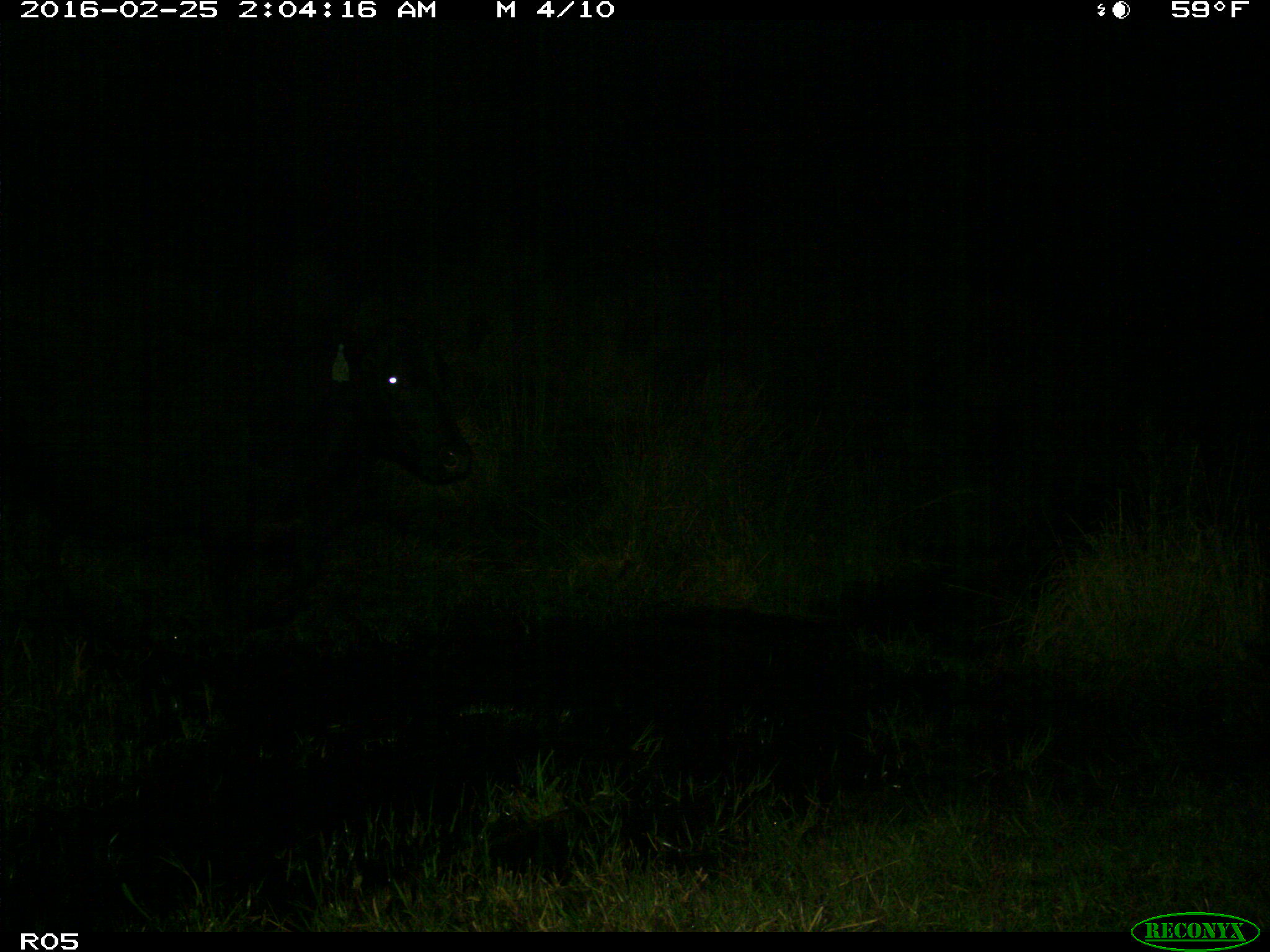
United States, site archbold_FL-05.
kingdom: Animalia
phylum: Chordata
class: Mammalia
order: Artiodactyla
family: Bovidae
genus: Bos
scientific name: Bos taurus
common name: domestic cow